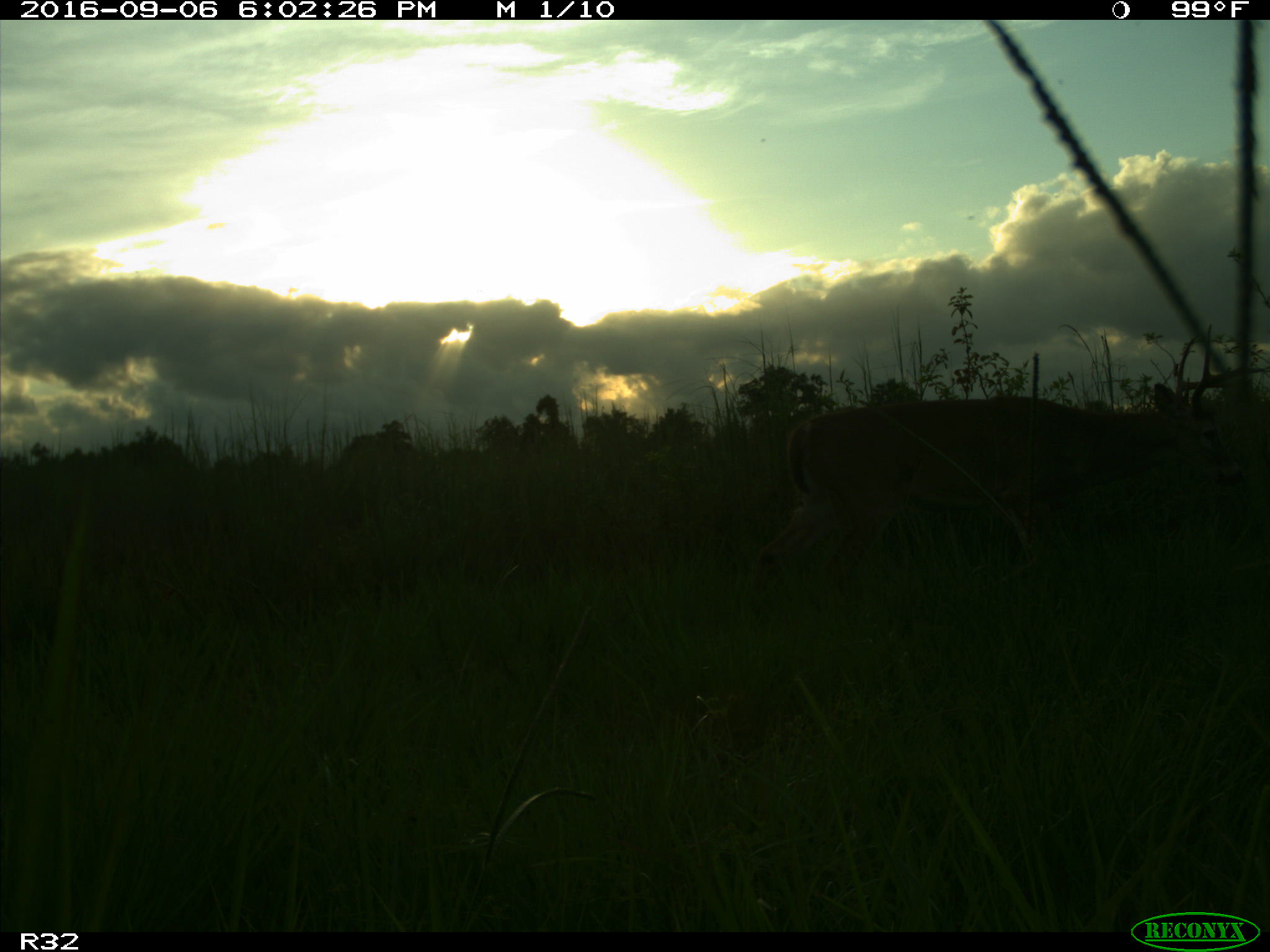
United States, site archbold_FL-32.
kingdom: Animalia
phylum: Chordata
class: Mammalia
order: Artiodactyla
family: Cervidae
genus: Odocoileus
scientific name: Odocoileus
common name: deer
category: unidentified deer